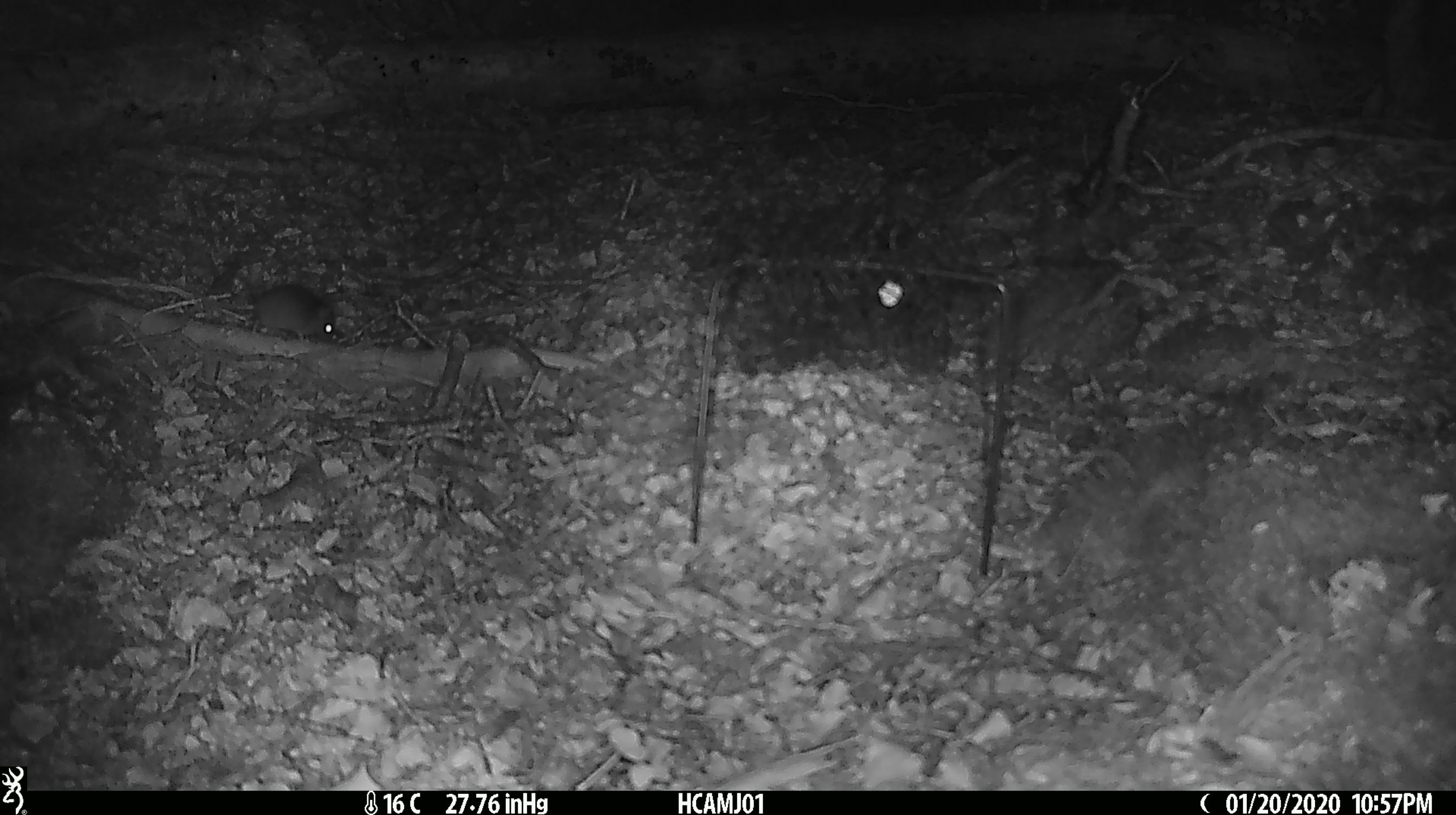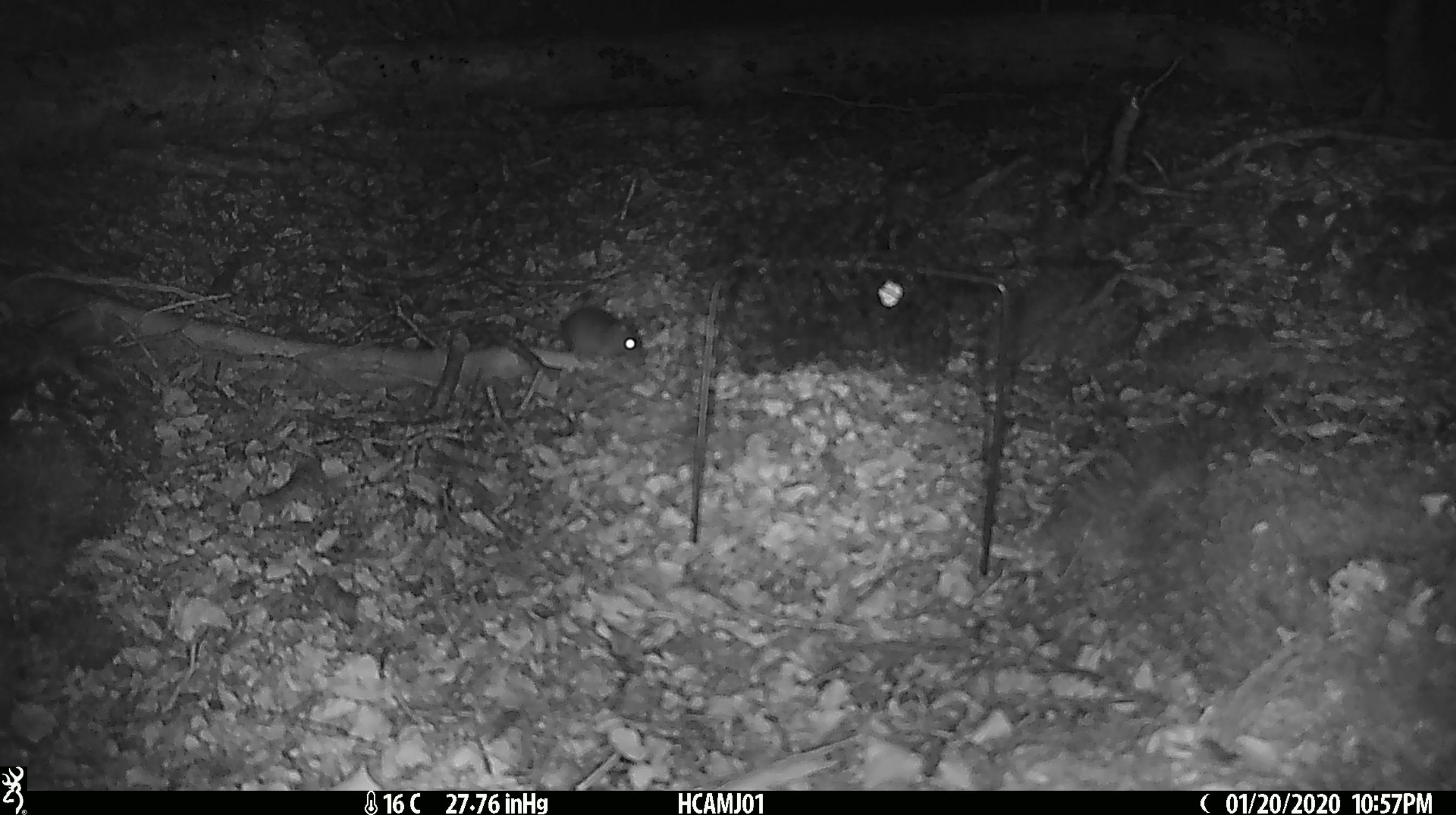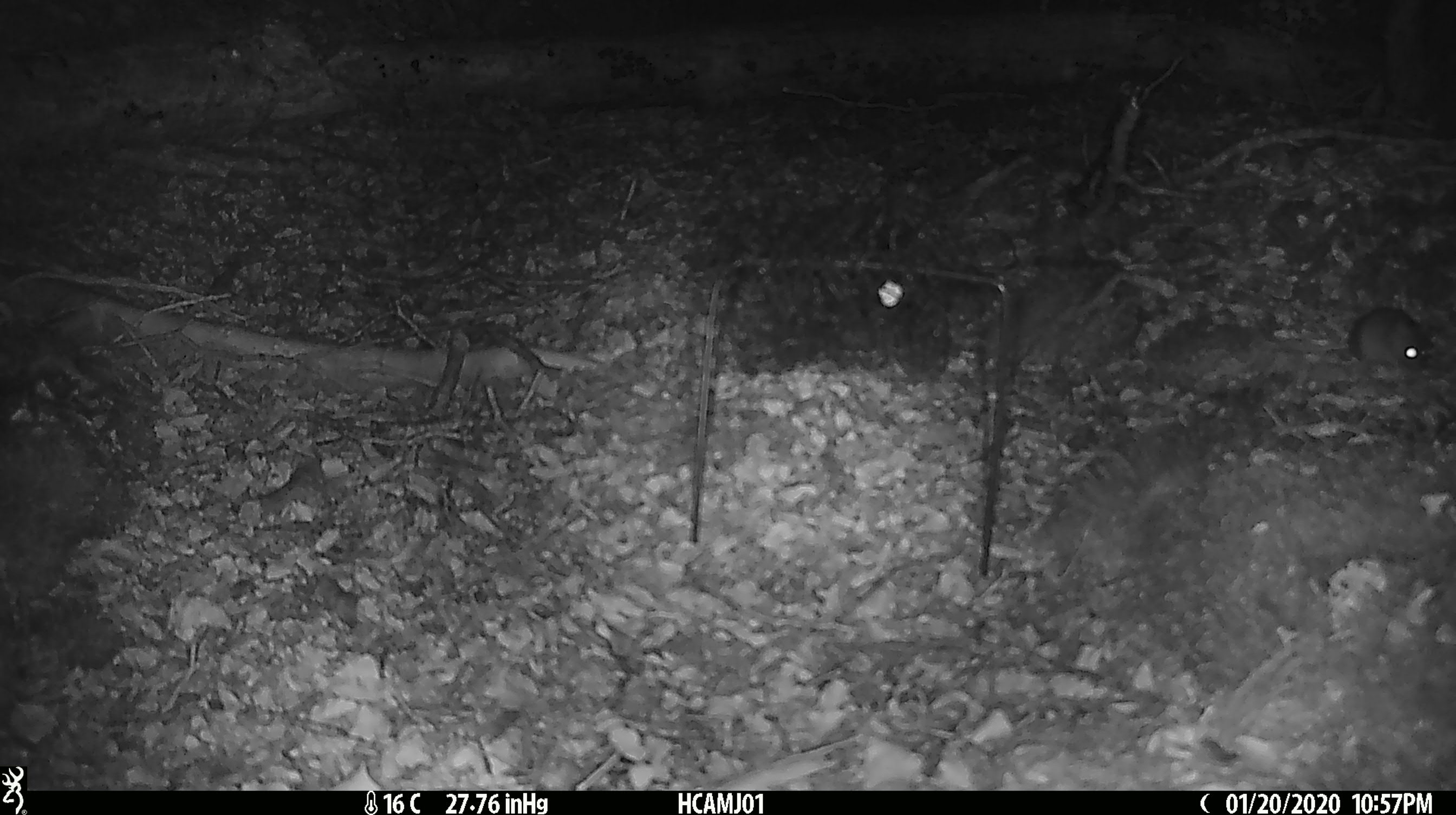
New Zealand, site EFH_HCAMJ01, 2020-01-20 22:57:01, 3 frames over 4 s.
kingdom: Animalia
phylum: Chordata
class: Mammalia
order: Rodentia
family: Muridae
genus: Mus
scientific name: Mus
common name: mouse